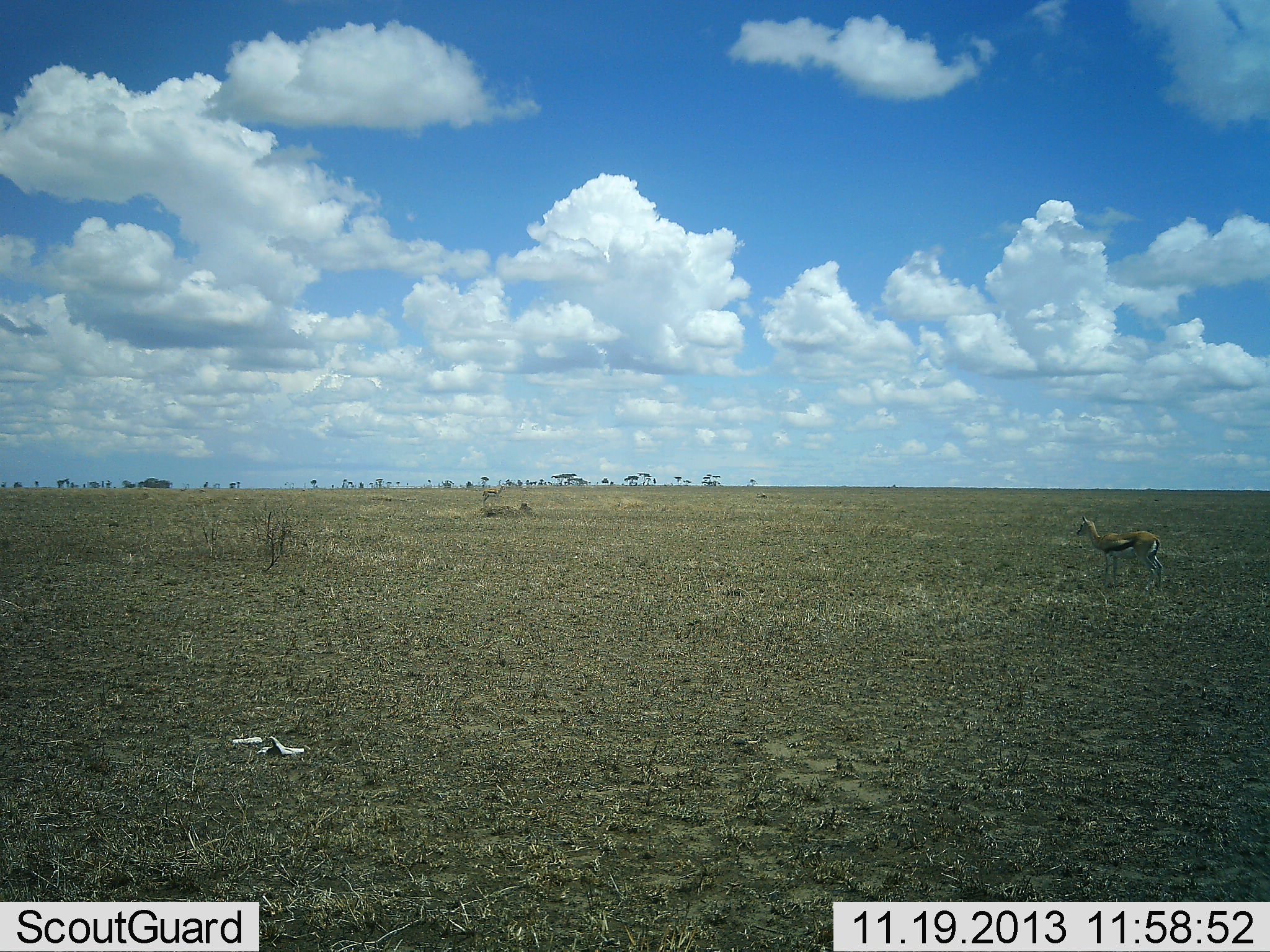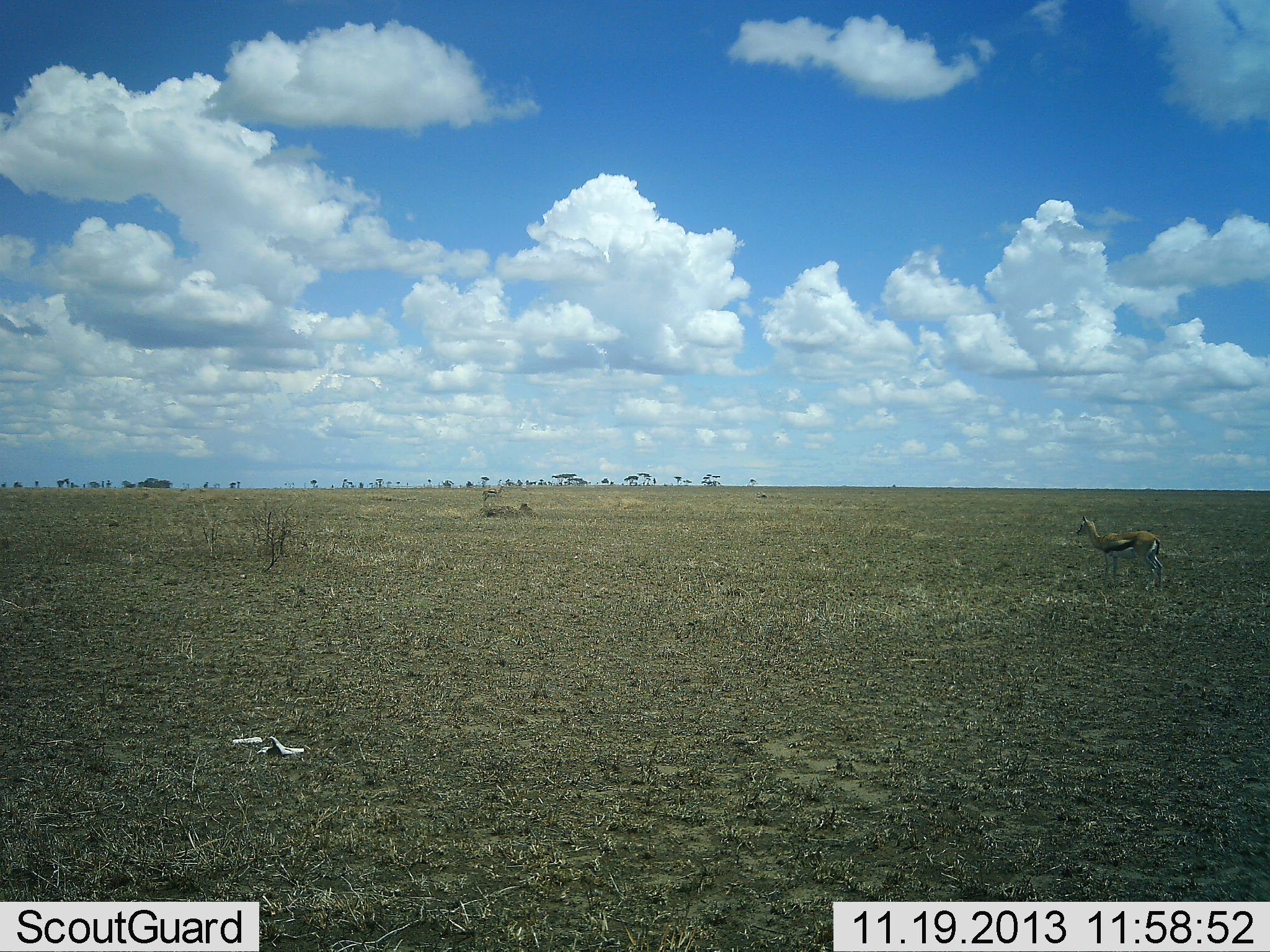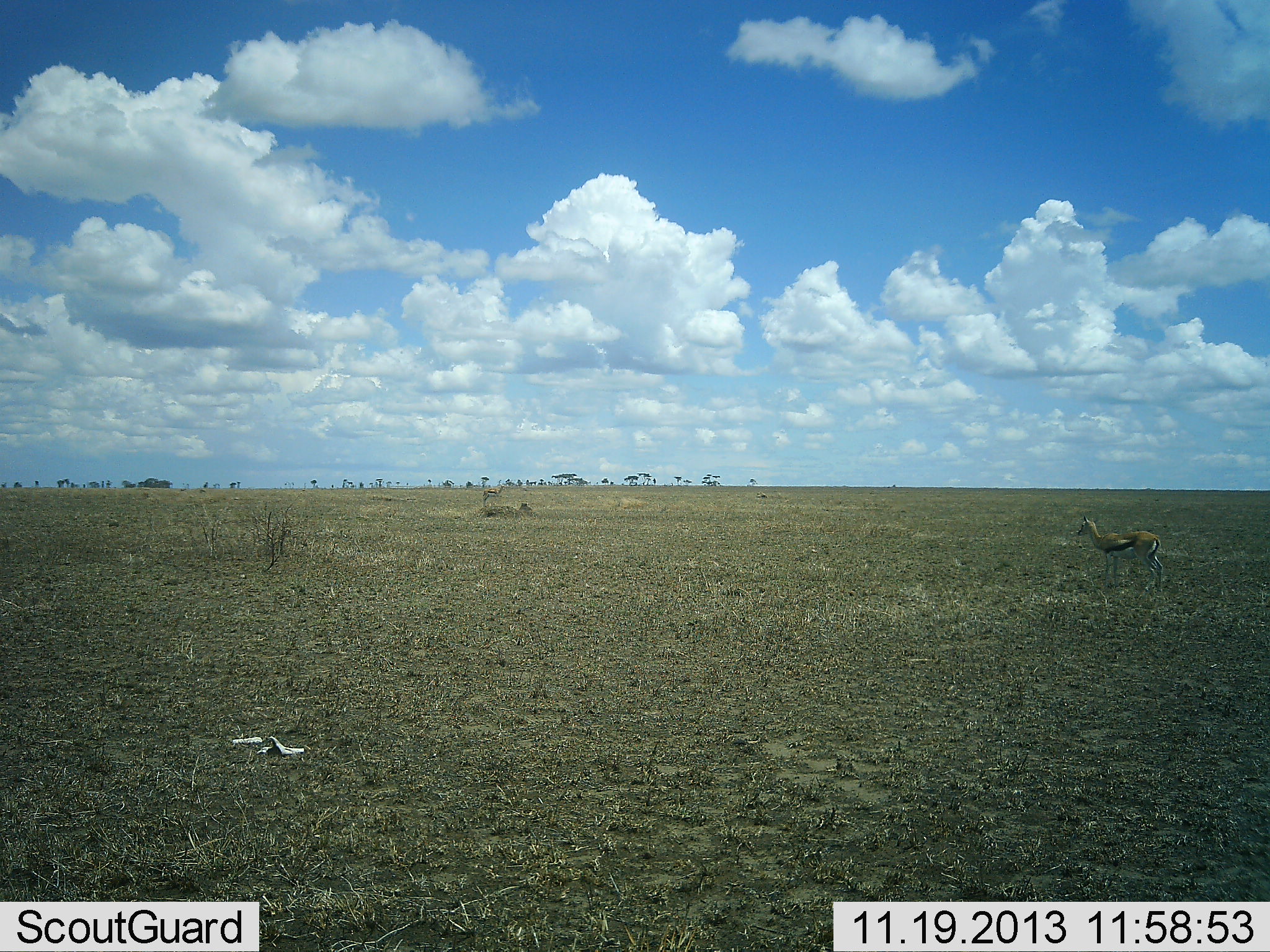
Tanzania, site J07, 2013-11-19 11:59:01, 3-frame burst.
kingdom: Animalia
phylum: Chordata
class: Mammalia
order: Artiodactyla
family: Bovidae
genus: Eudorcas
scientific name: Eudorcas thomsonii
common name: thomson's gazelle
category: gazellethomsons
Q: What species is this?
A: Gazellethomsons (thomson's gazelle) (Eudorcas thomsonii).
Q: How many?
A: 1.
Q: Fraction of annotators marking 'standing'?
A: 100%.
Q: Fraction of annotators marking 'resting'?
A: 0%.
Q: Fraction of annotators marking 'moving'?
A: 0%.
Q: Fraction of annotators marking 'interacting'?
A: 0%.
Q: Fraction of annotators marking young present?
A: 0%.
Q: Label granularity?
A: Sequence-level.